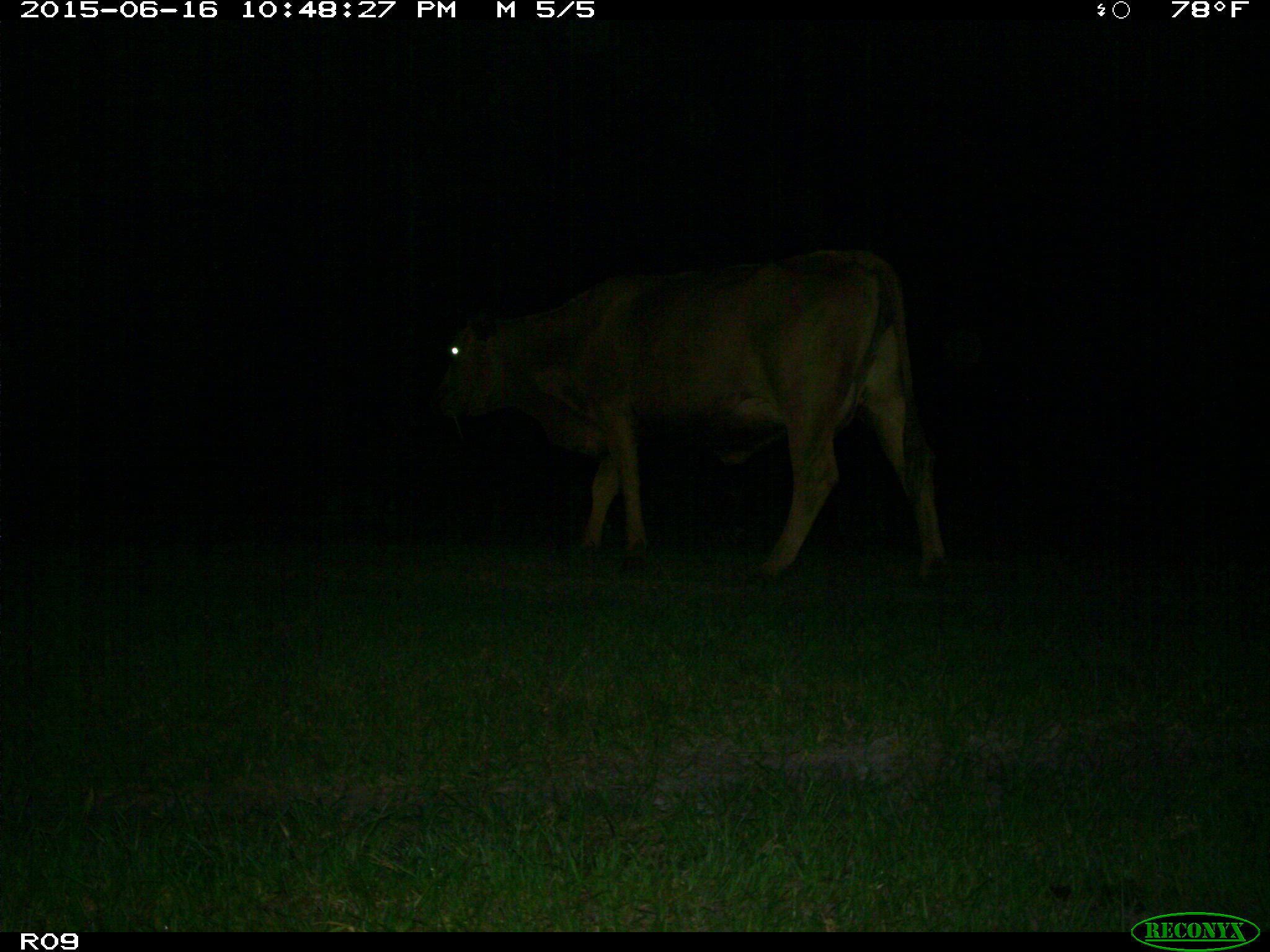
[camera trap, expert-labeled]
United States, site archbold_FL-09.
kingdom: Animalia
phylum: Chordata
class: Mammalia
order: Artiodactyla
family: Bovidae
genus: Bos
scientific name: Bos taurus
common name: domestic cow